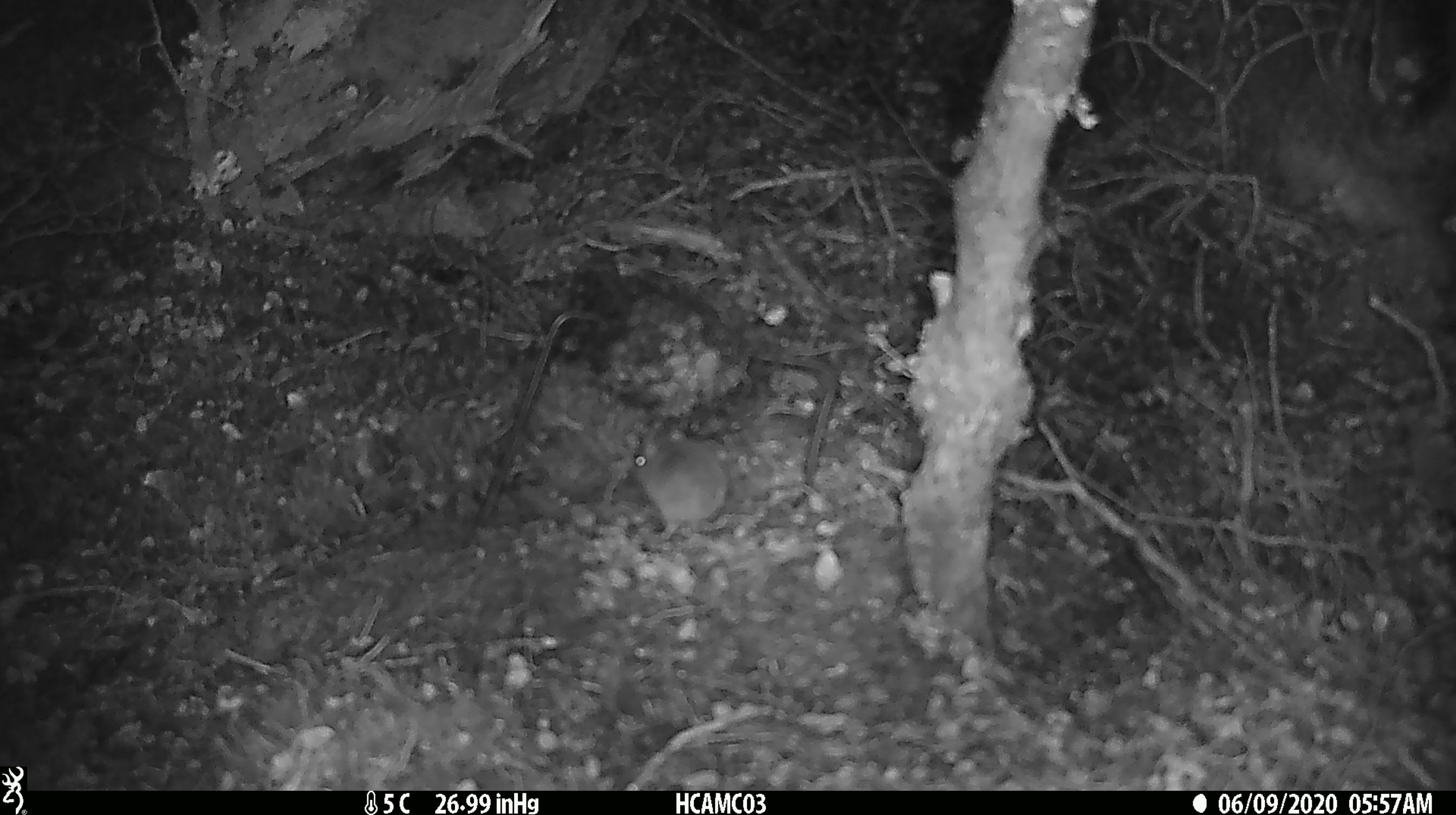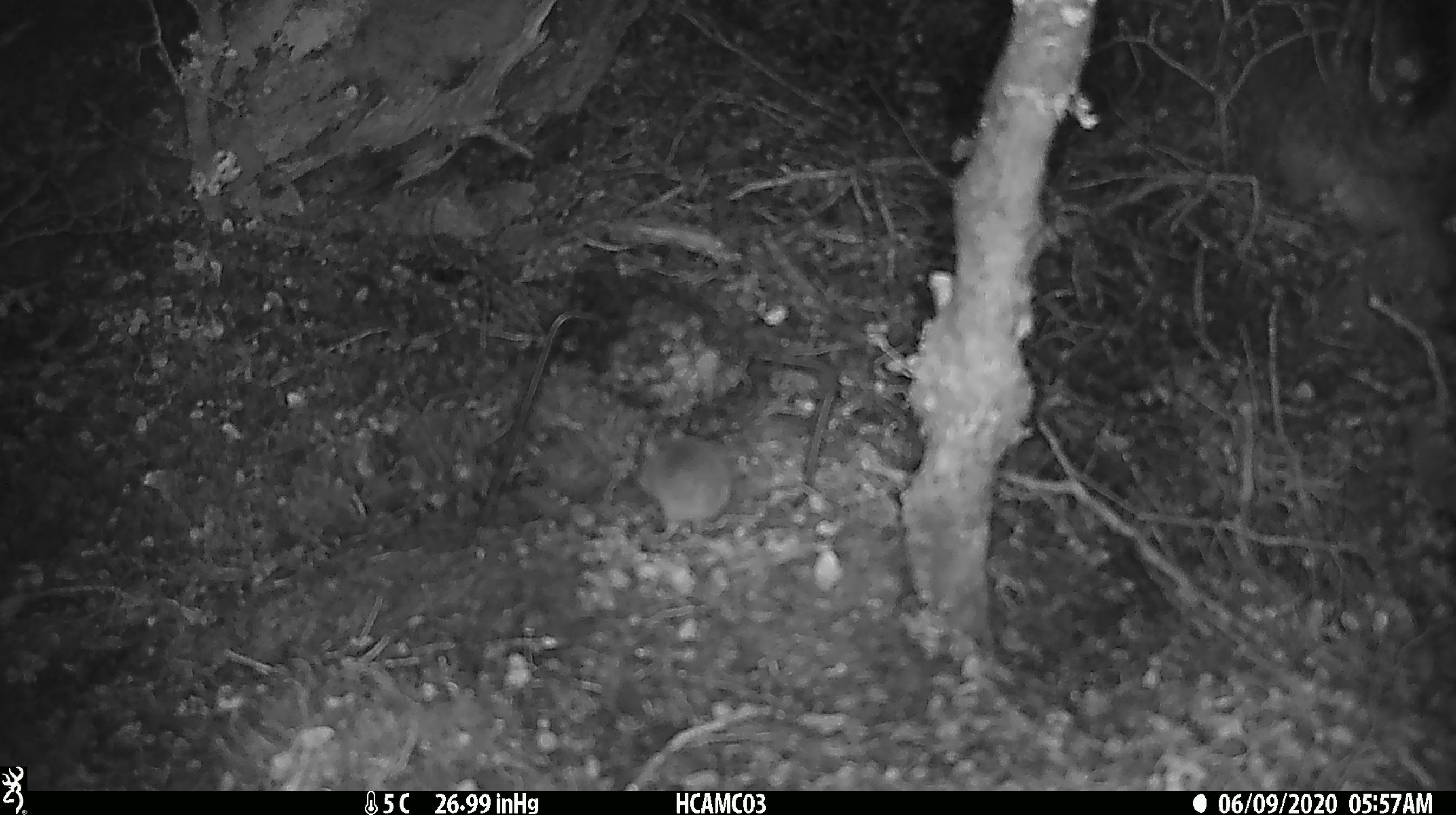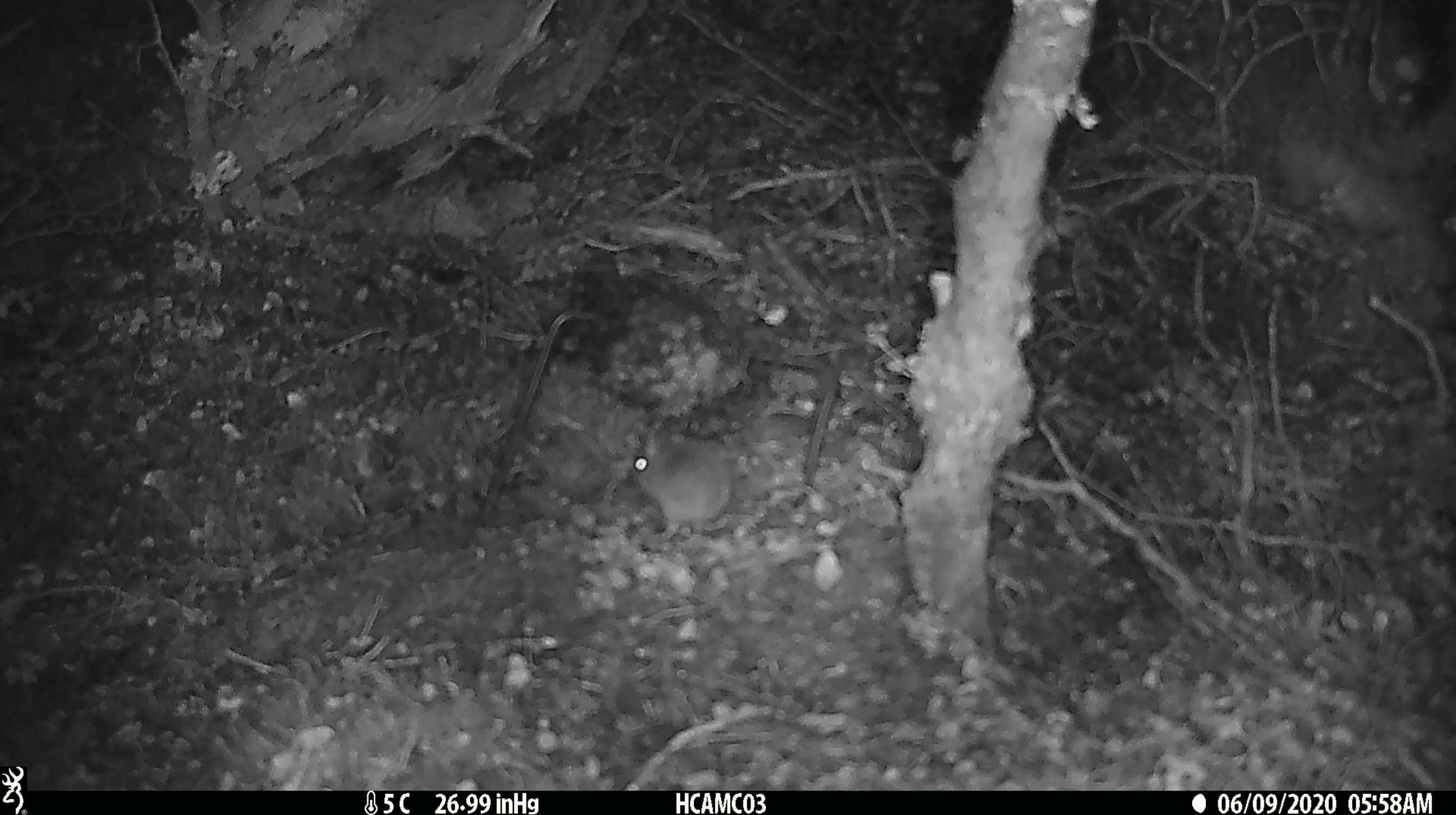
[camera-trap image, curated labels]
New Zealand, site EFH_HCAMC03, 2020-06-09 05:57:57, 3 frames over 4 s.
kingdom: Animalia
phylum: Chordata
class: Mammalia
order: Rodentia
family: Muridae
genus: Mus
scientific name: Mus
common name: mouse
Mouse (Mus).